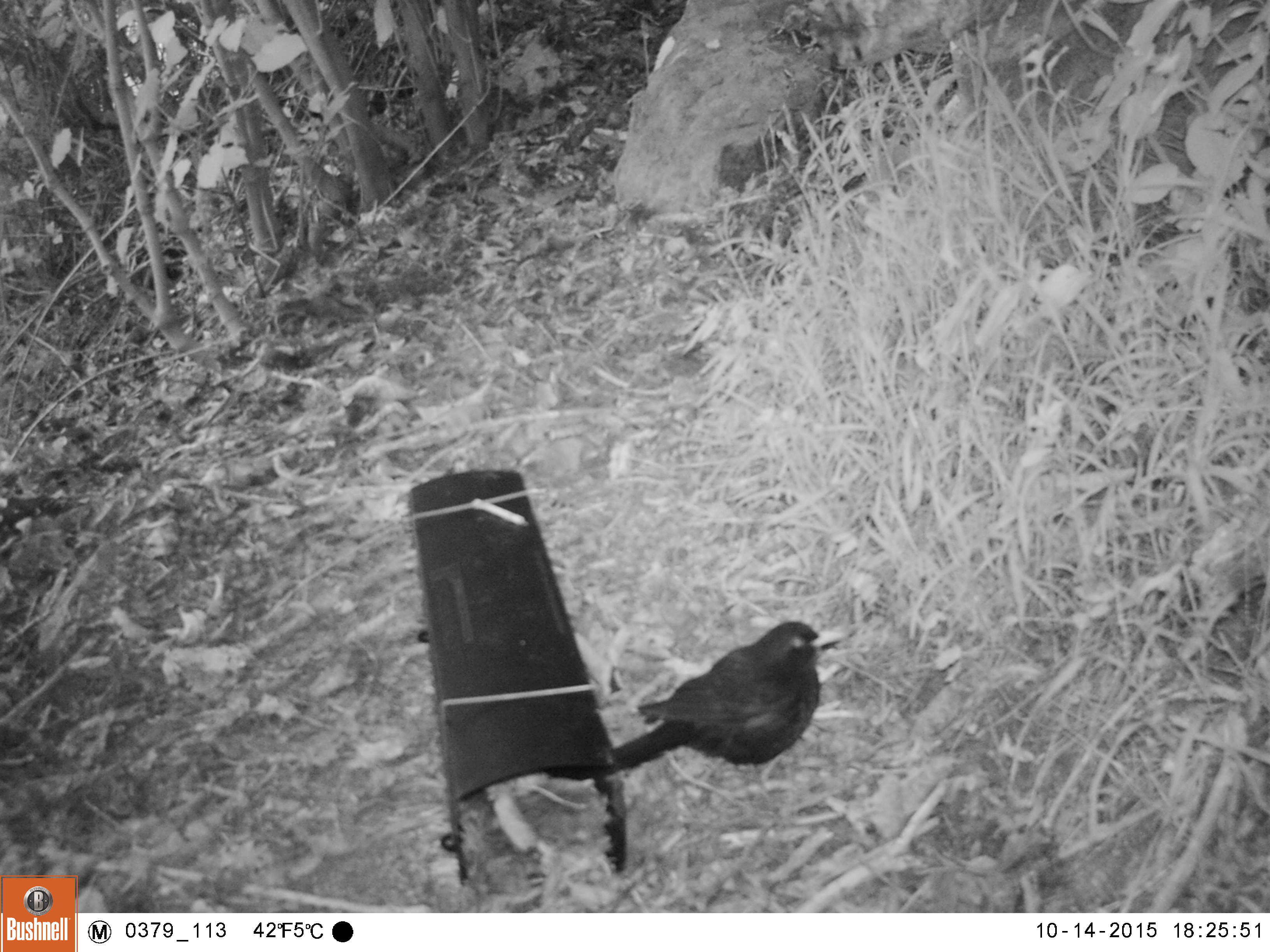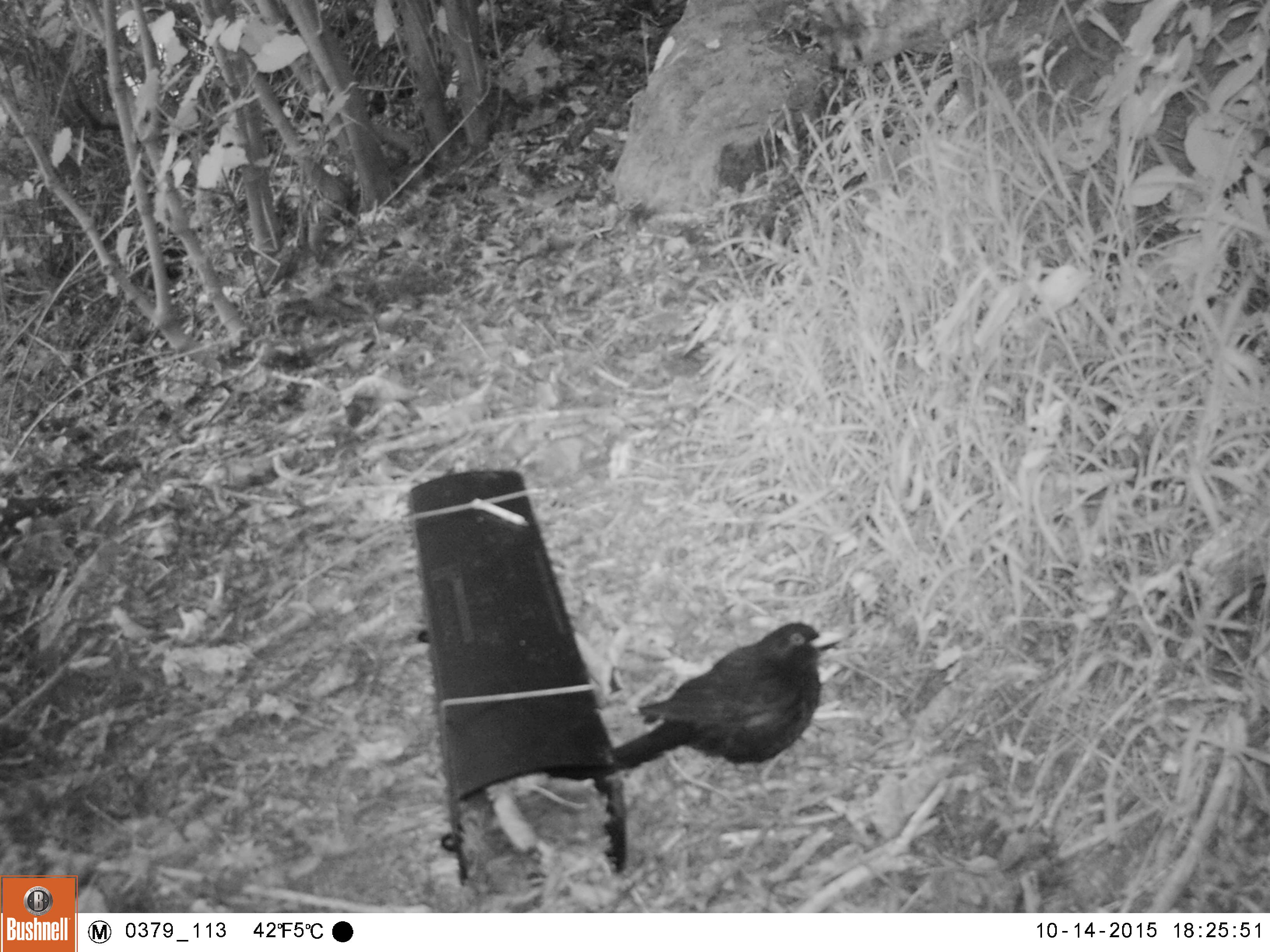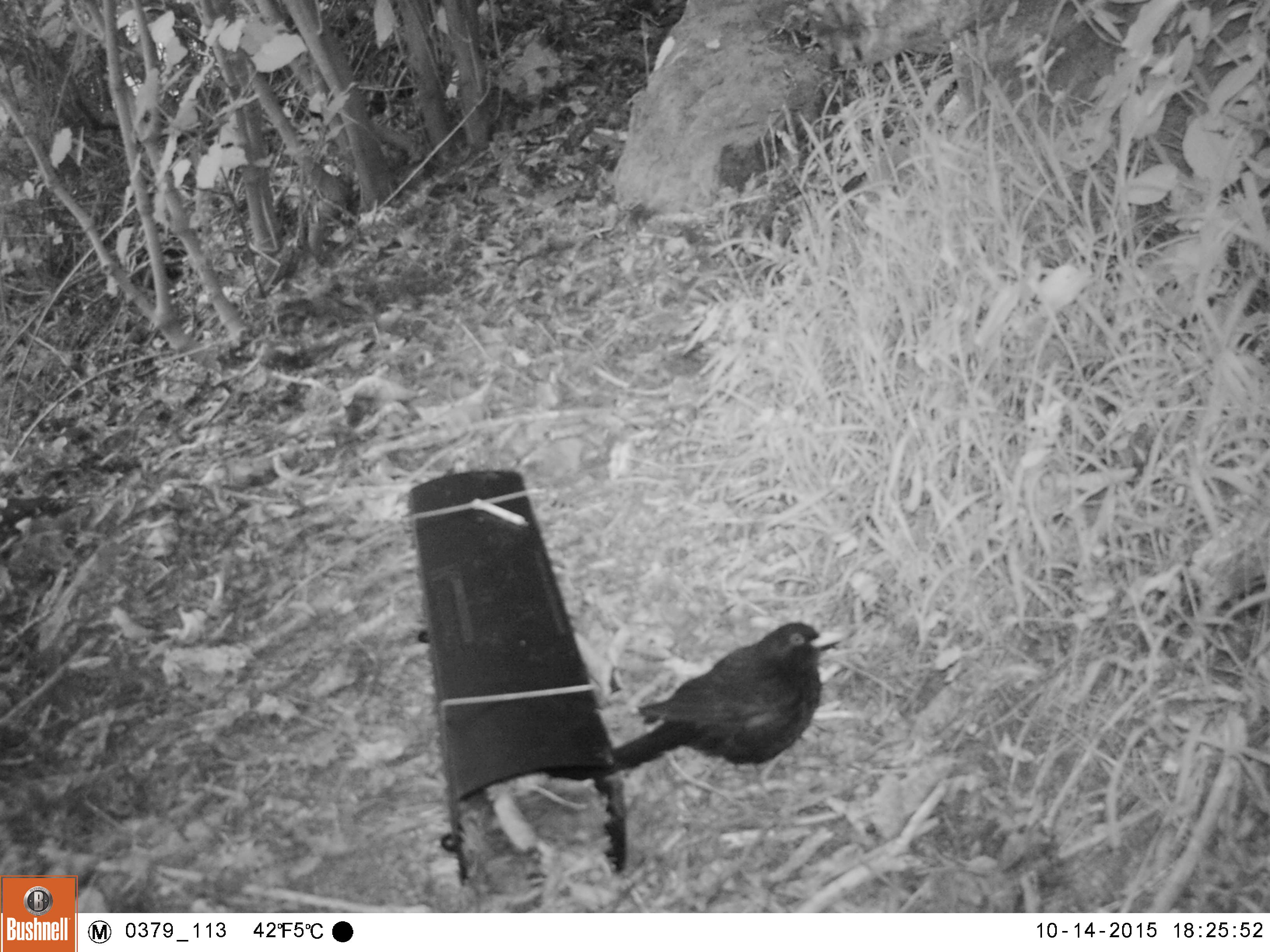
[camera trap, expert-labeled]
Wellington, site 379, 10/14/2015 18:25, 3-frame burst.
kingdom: Animalia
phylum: Chordata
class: Aves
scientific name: Aves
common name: bird